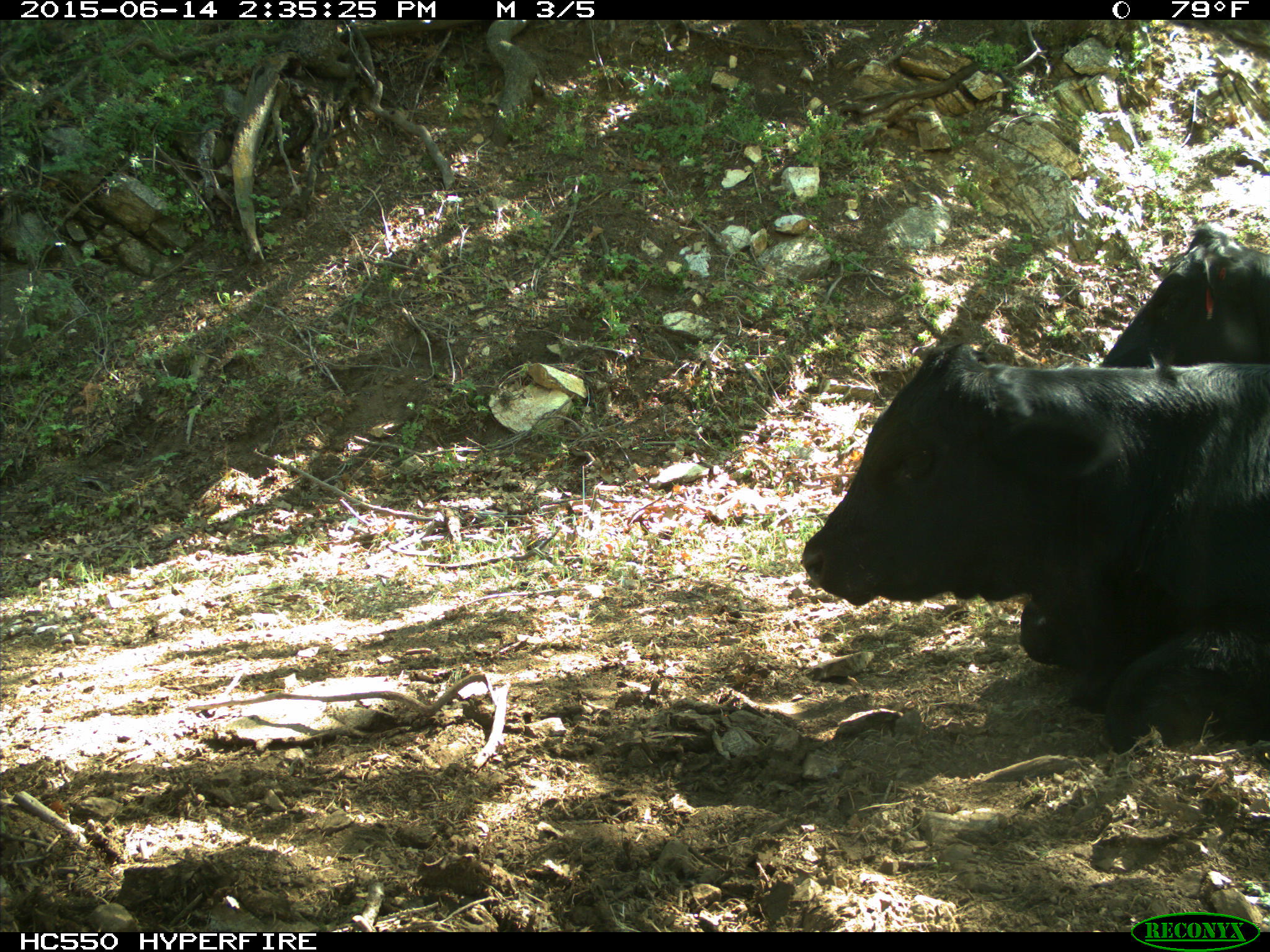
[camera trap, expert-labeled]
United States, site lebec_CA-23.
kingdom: Animalia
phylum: Chordata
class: Mammalia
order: Artiodactyla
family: Bovidae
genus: Bos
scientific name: Bos taurus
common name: domestic cow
Bos taurus (domestic cow).